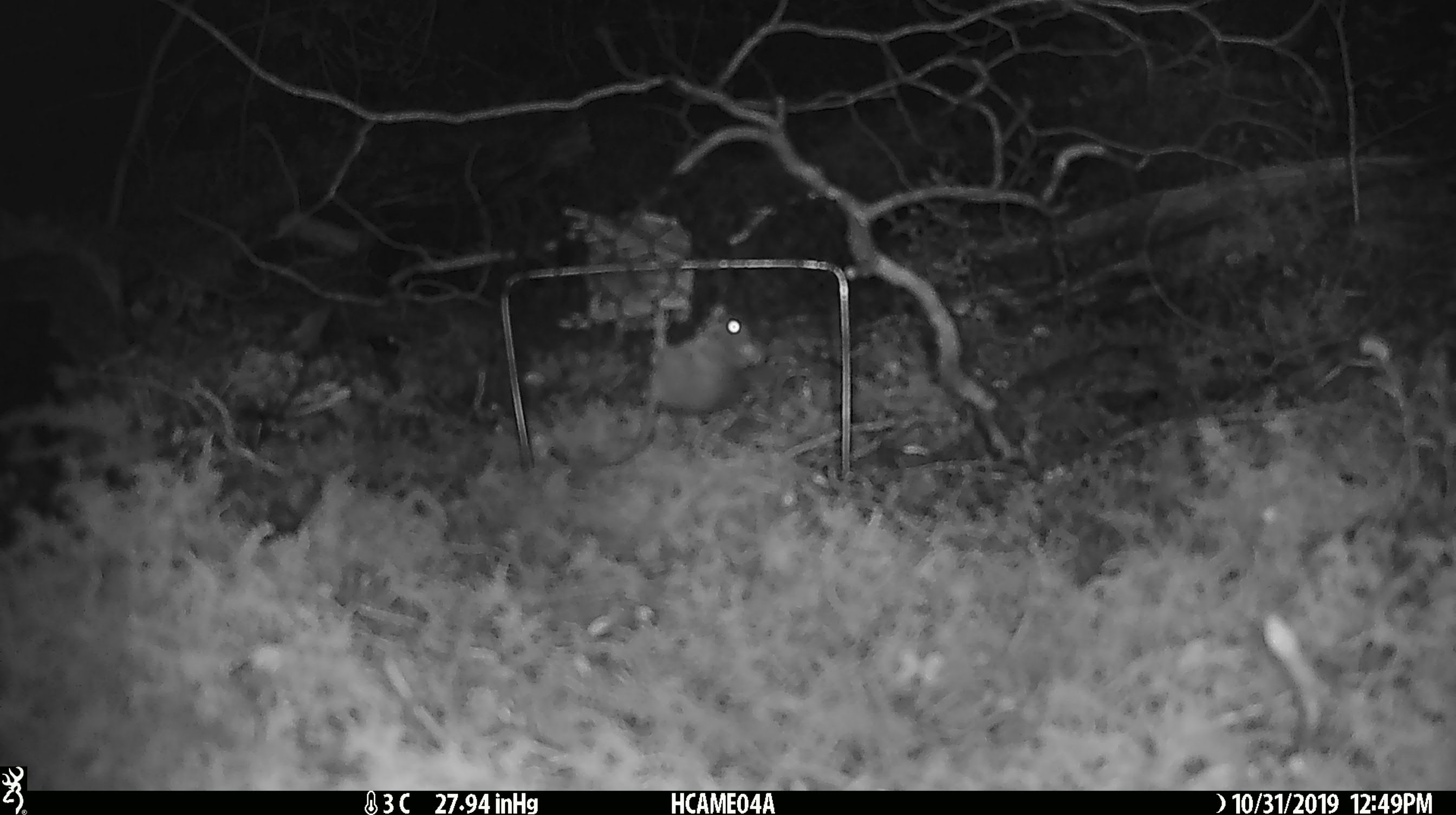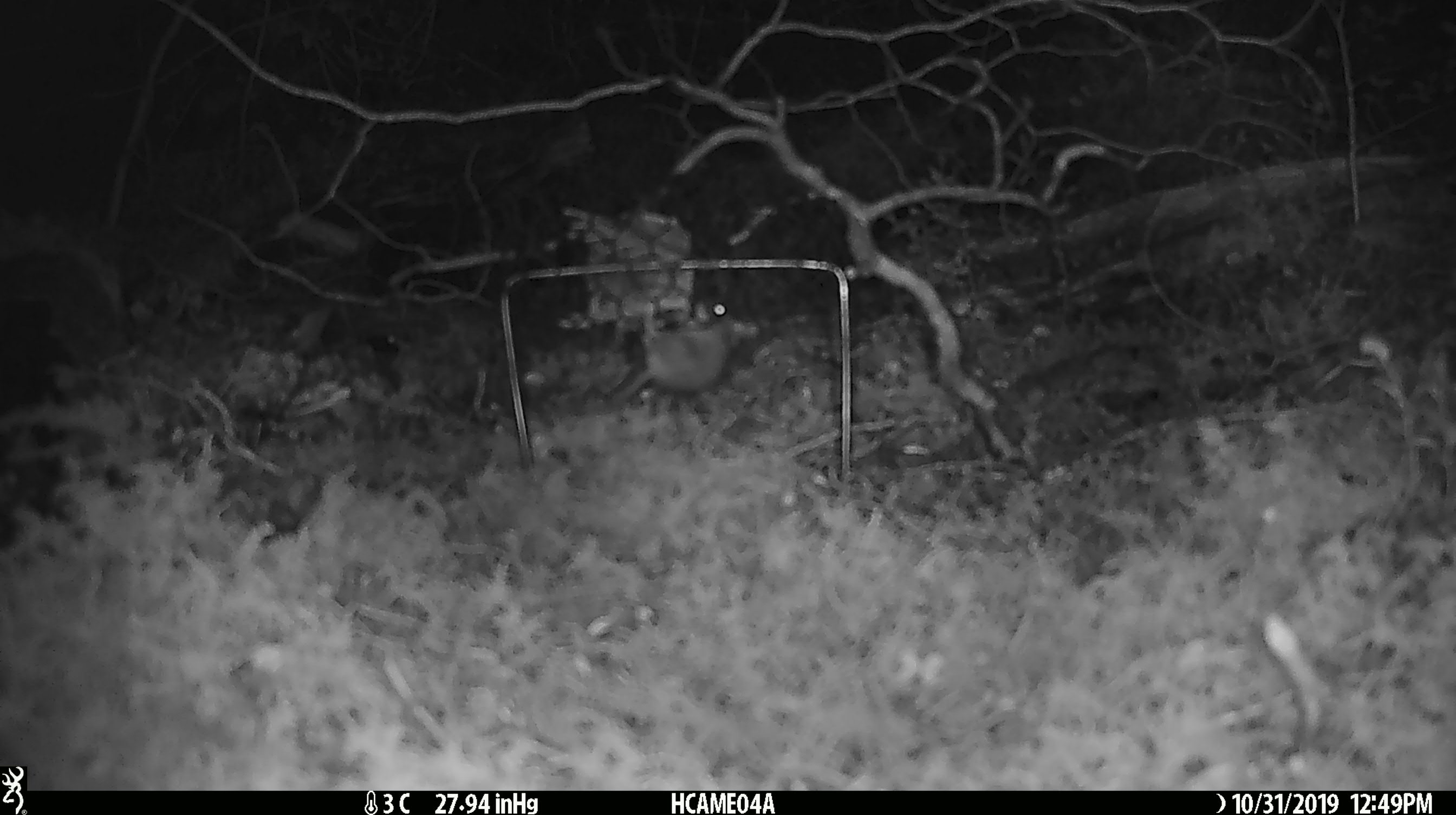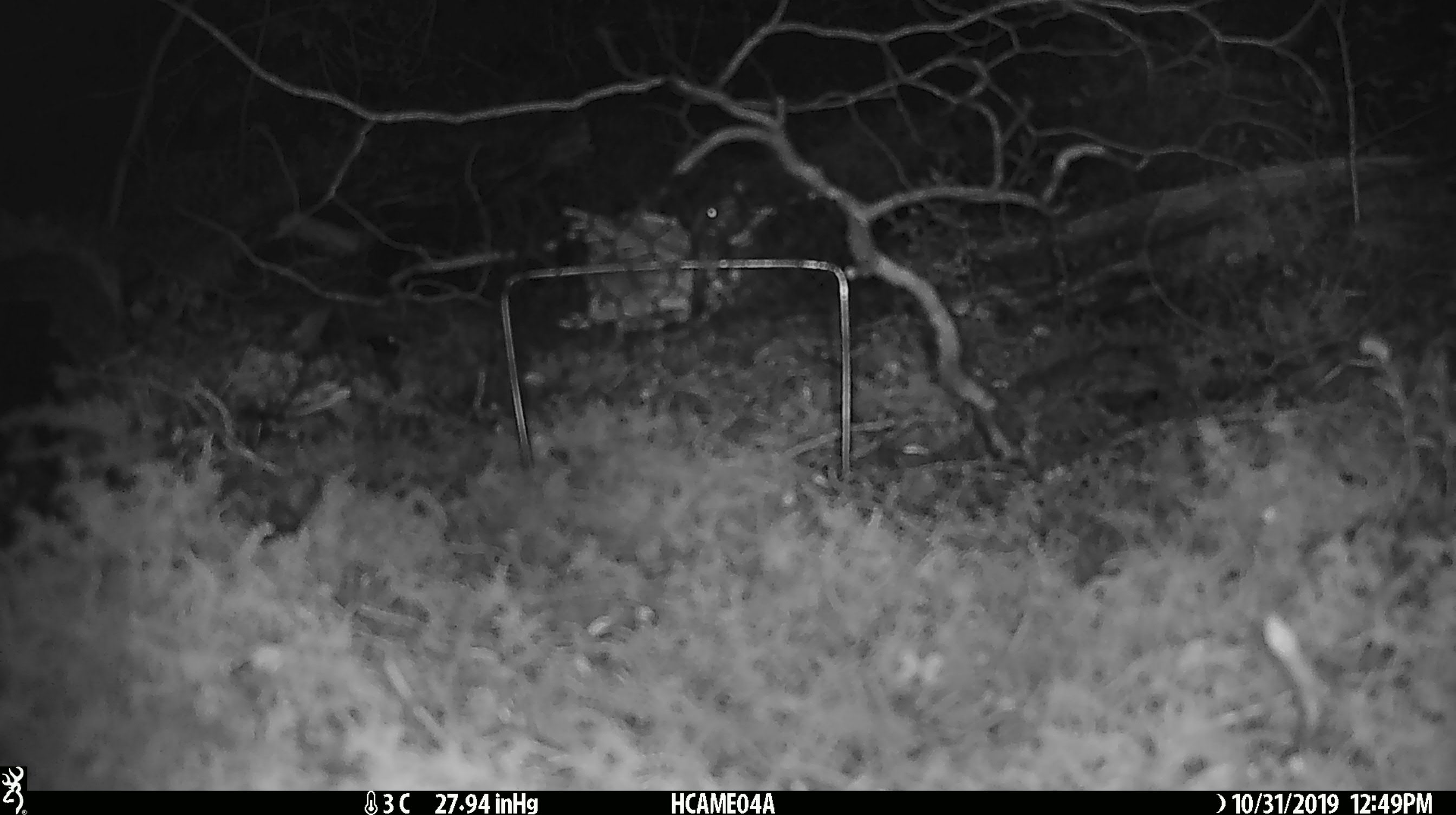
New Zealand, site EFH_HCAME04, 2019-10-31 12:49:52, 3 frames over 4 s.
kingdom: Animalia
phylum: Chordata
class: Mammalia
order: Rodentia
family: Muridae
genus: Mus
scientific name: Mus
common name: mouse